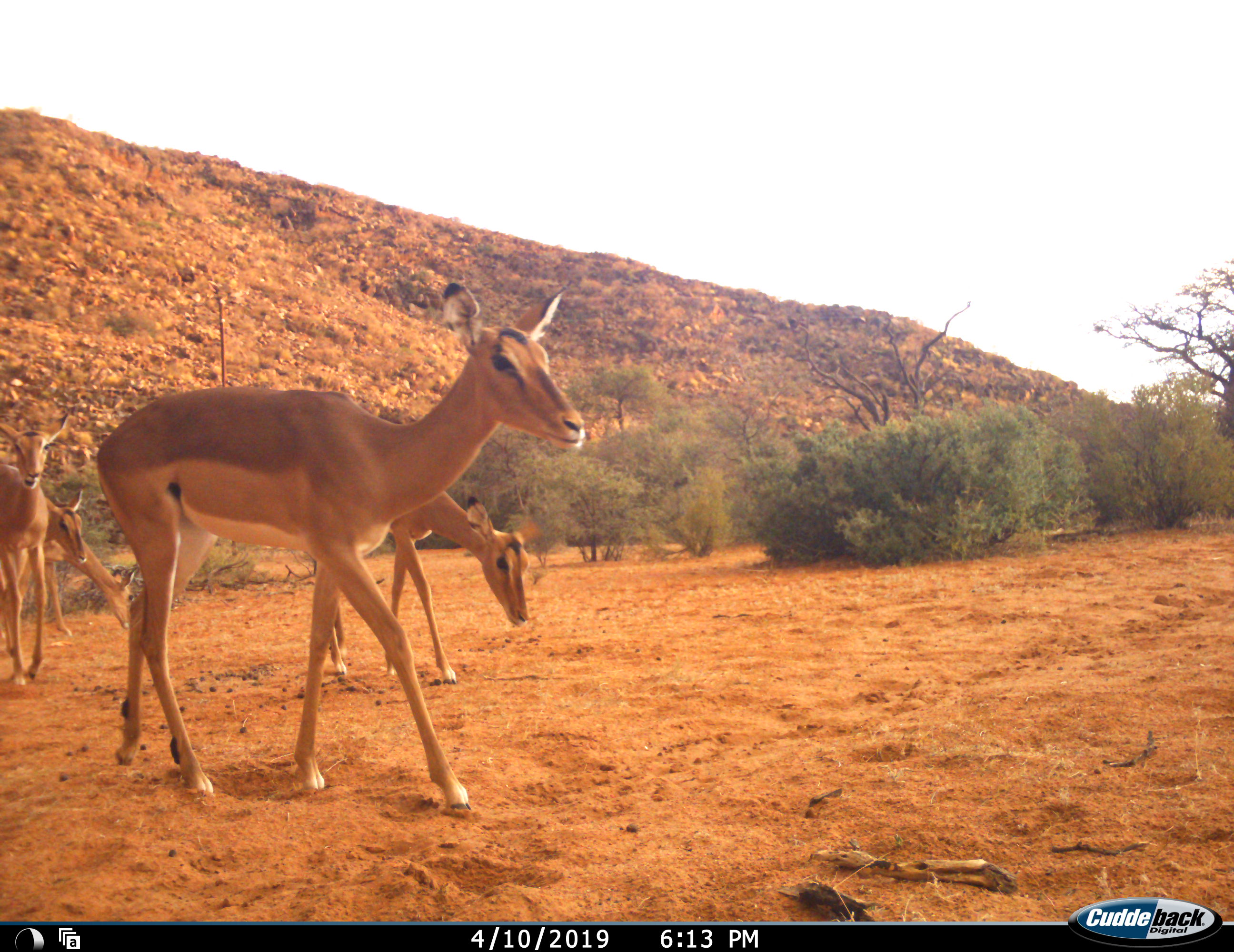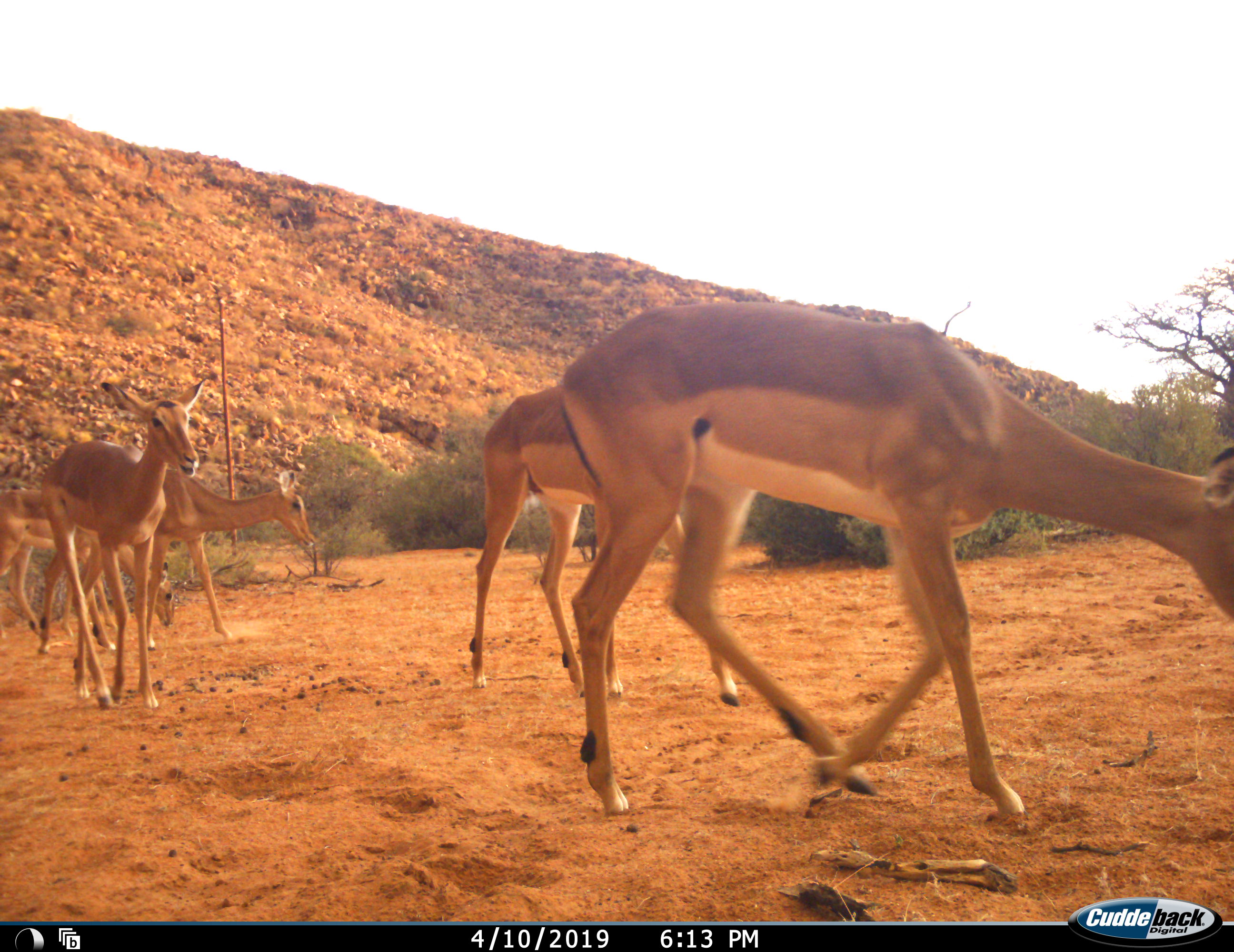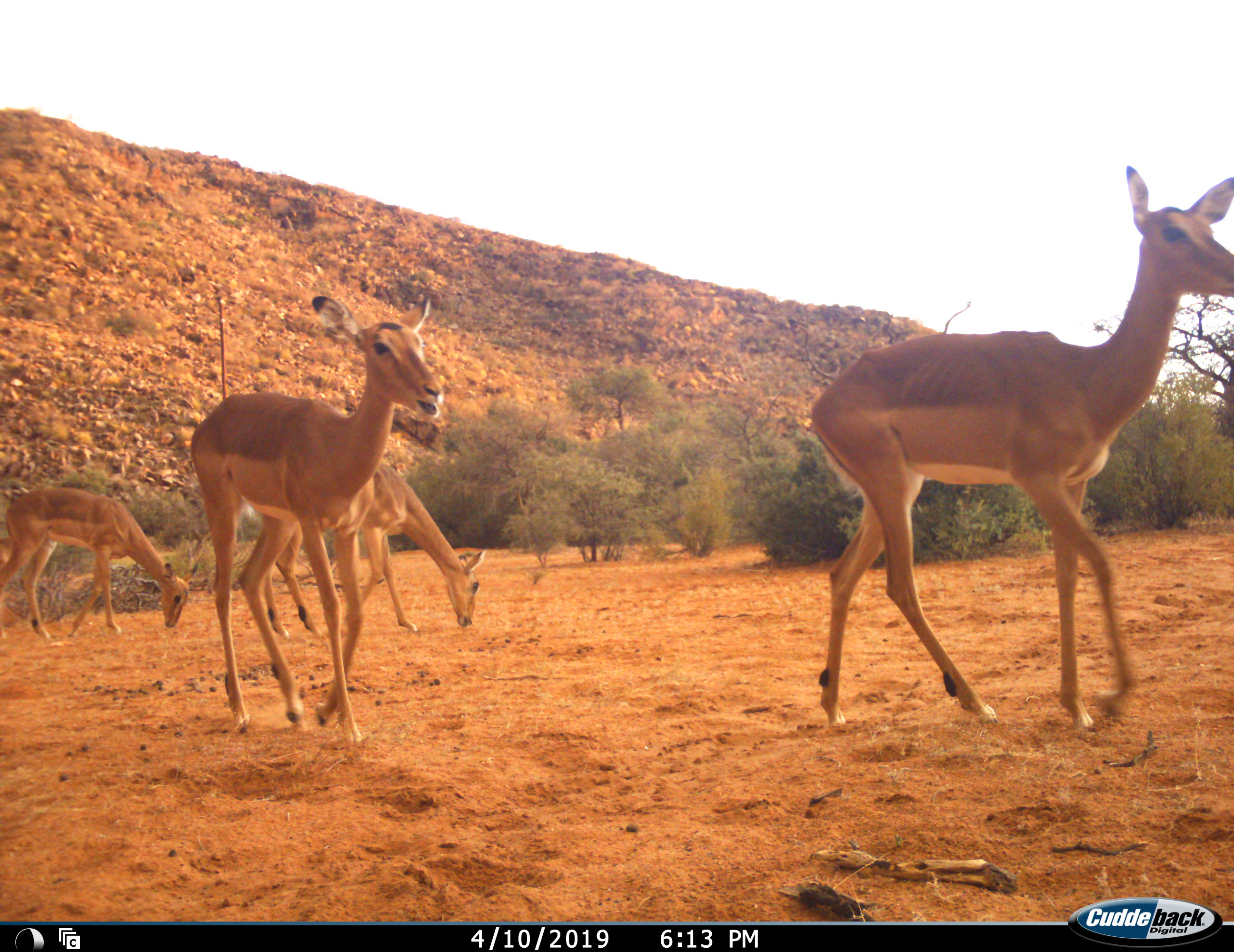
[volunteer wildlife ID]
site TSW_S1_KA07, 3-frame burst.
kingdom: Animalia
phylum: Chordata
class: Mammalia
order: Artiodactyla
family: Bovidae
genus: Aepyceros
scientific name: Aepyceros melampus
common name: impala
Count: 5.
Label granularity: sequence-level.